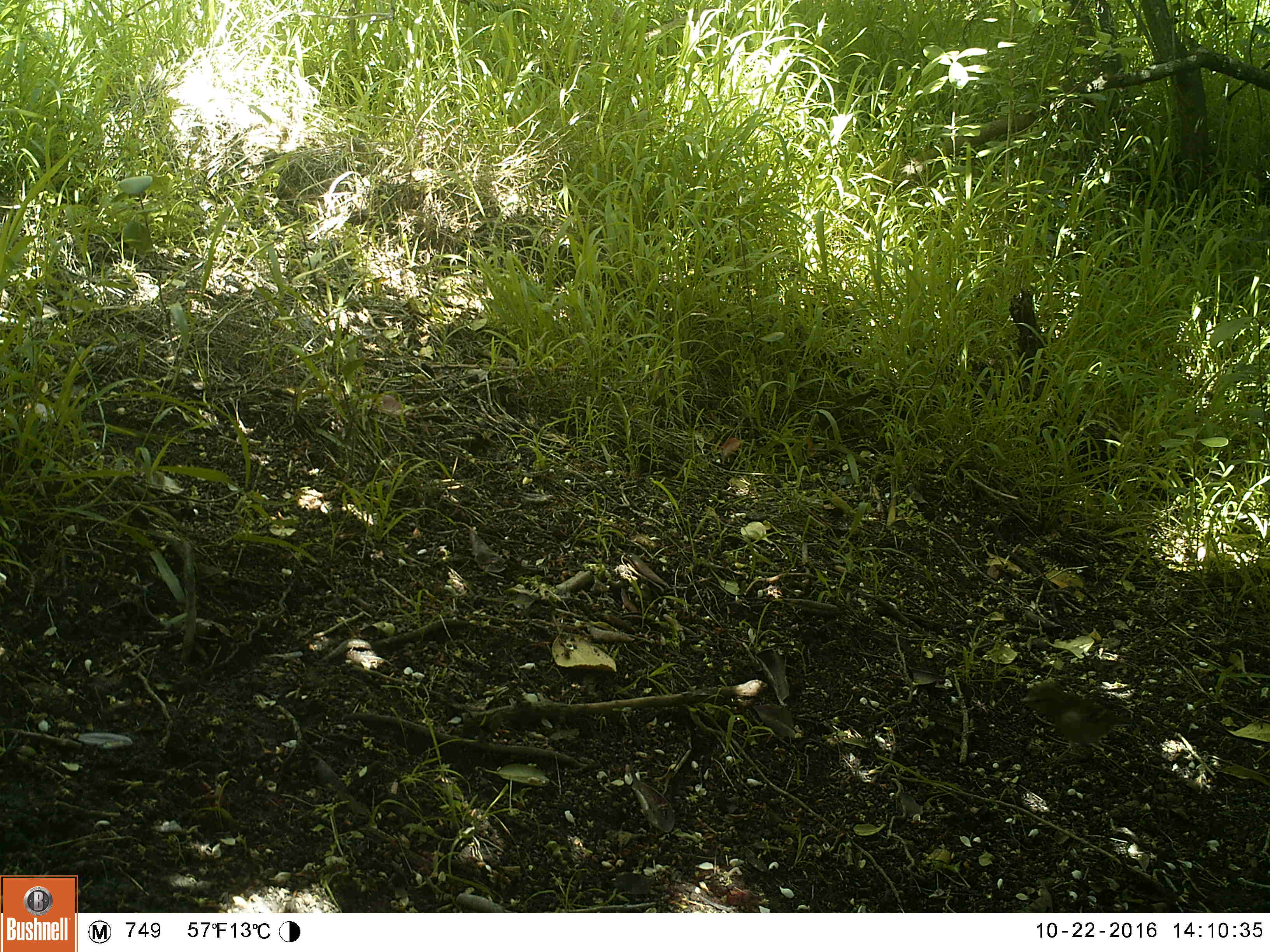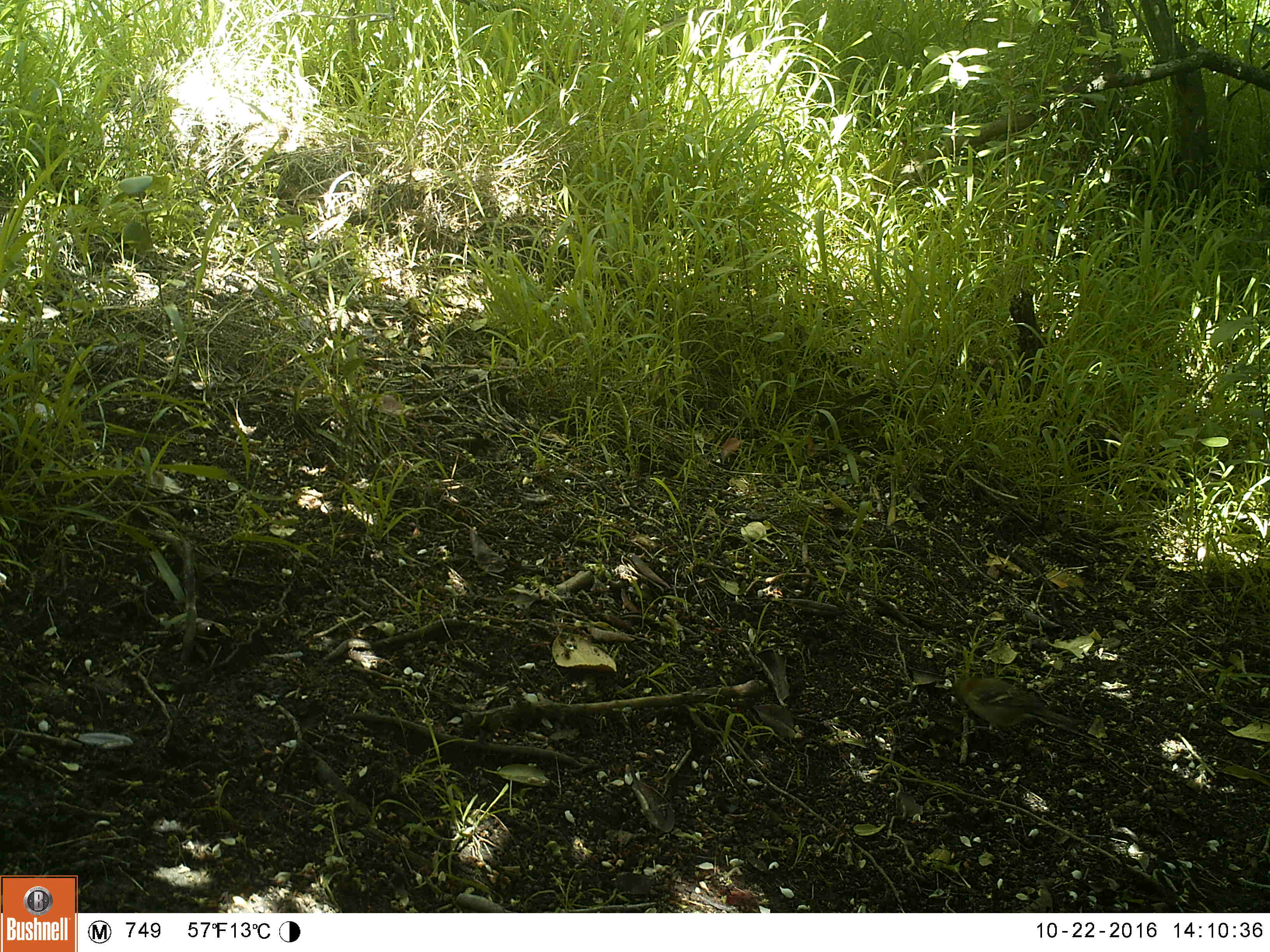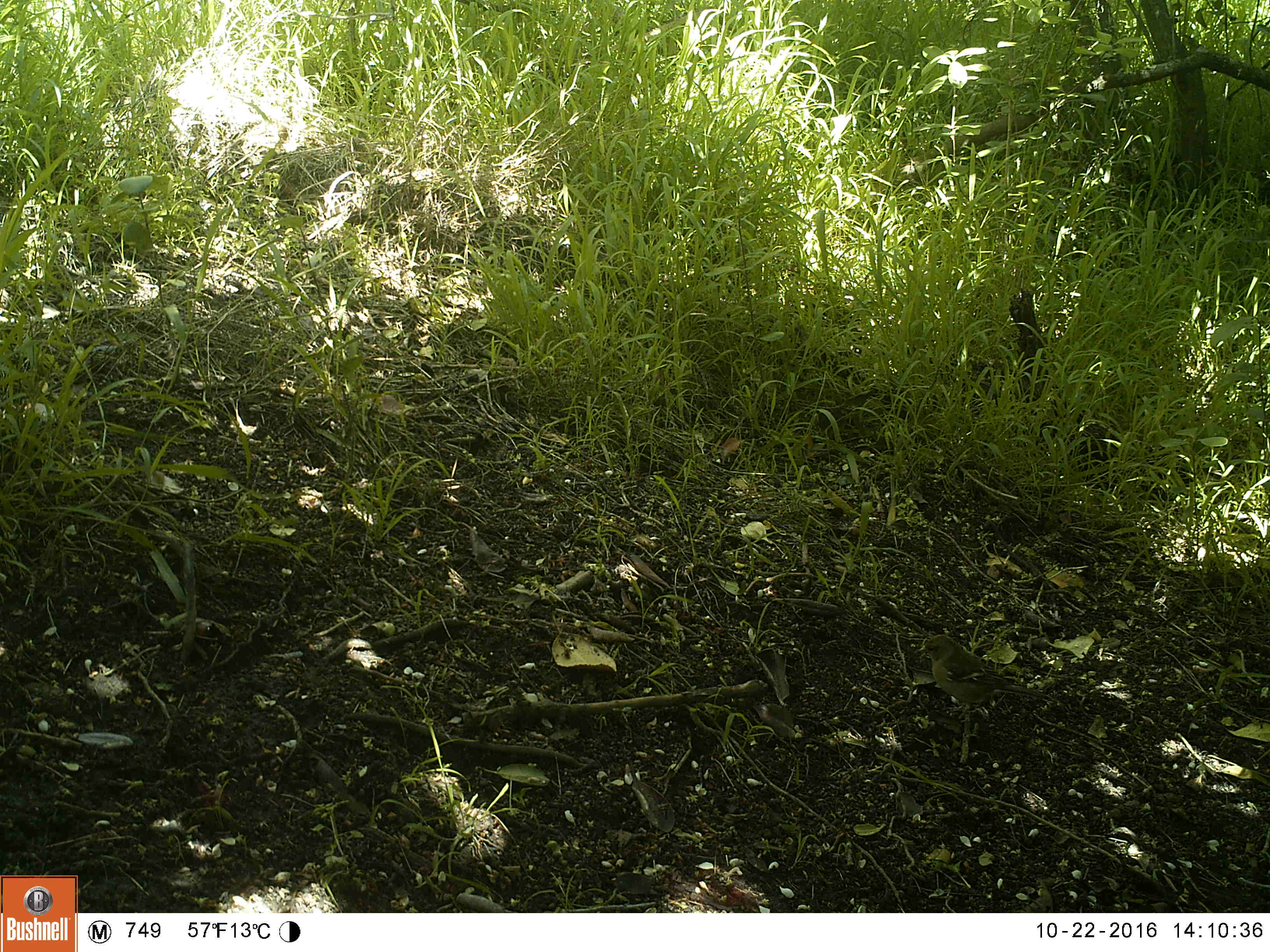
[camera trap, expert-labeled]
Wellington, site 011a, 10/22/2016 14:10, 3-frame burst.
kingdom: Animalia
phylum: Chordata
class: Aves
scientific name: Aves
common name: bird